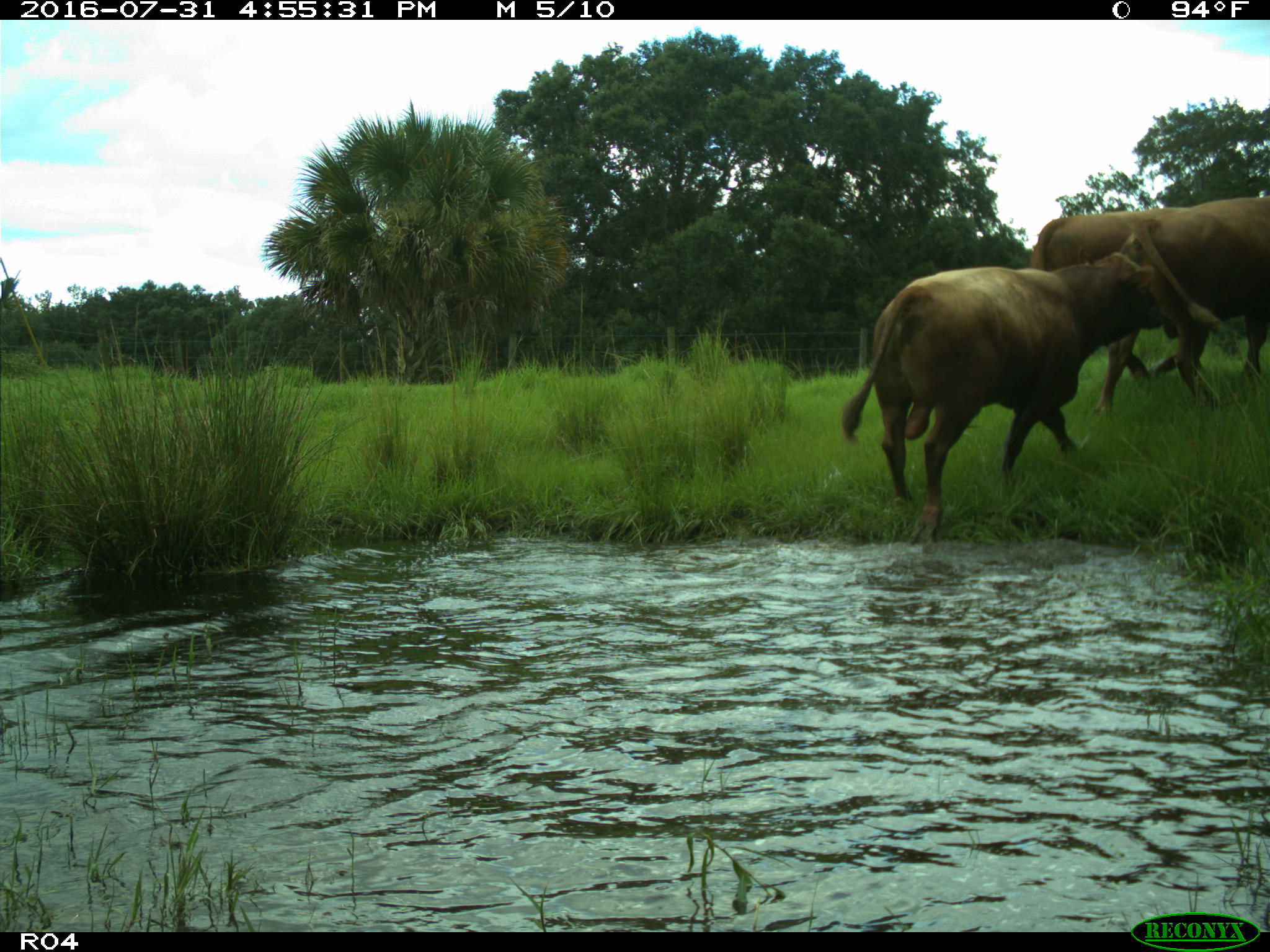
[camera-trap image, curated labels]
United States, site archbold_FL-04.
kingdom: Animalia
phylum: Chordata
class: Mammalia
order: Artiodactyla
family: Bovidae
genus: Bos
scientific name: Bos taurus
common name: domestic cow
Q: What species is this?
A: Bos taurus (domestic cow).